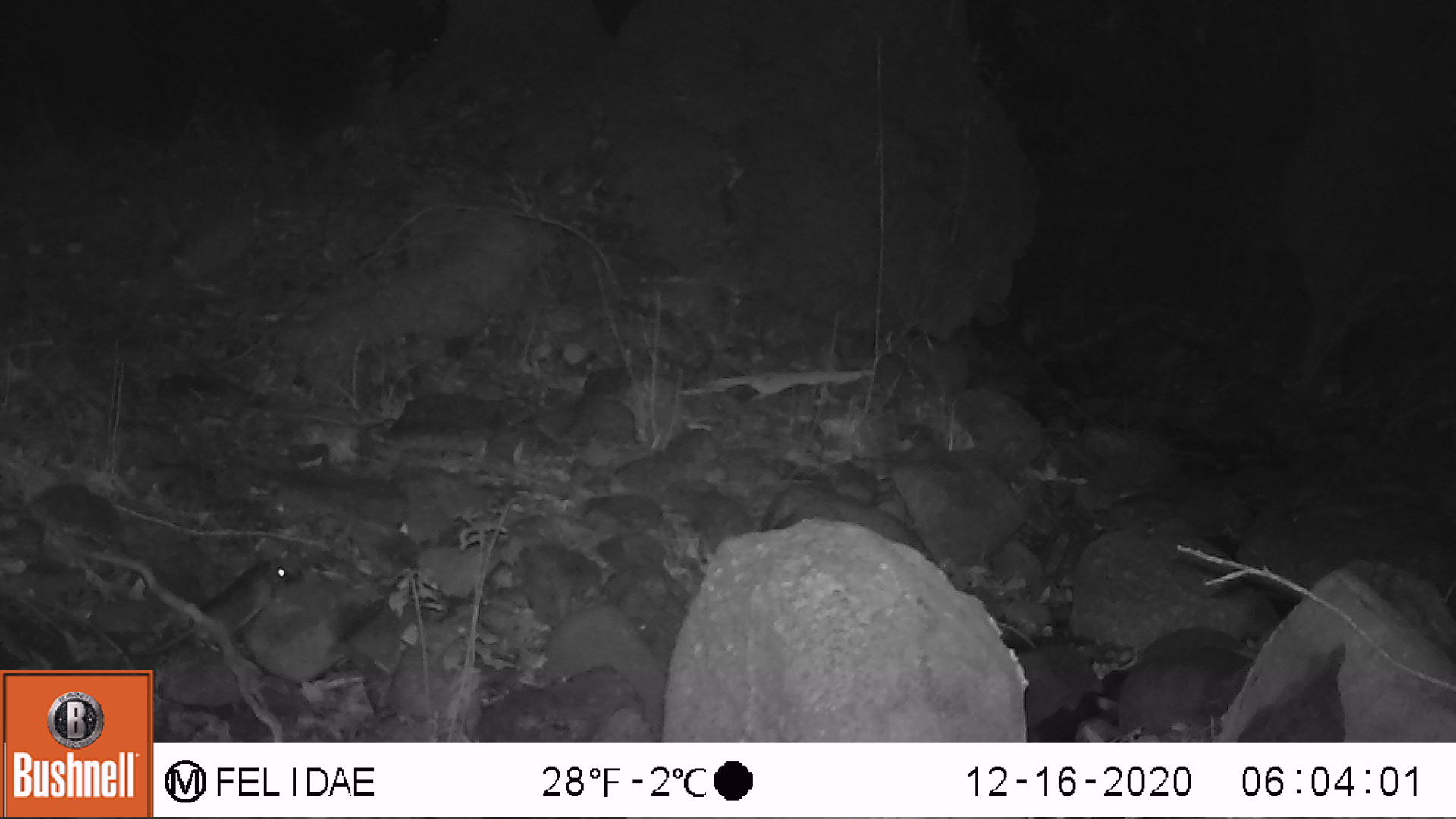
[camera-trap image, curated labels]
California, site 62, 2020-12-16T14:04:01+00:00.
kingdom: Animalia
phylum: Chordata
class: Mammalia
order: Rodentia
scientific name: Rodentia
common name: mouse or rat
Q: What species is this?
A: Mouse or rat (Rodentia).